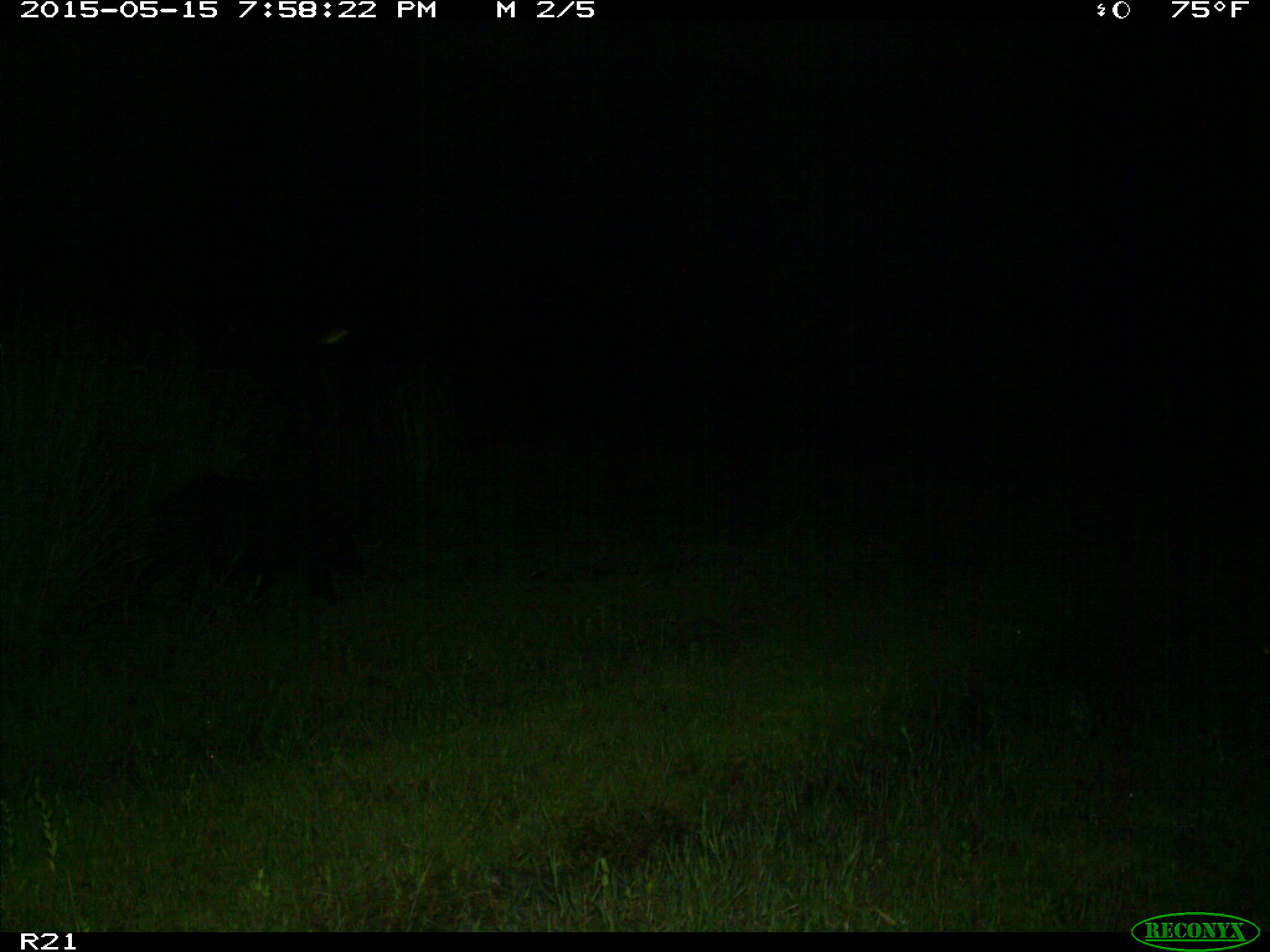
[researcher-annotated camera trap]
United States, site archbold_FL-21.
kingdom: Animalia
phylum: Chordata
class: Mammalia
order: Artiodactyla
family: Suidae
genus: Sus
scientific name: Sus scrofa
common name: wild boar